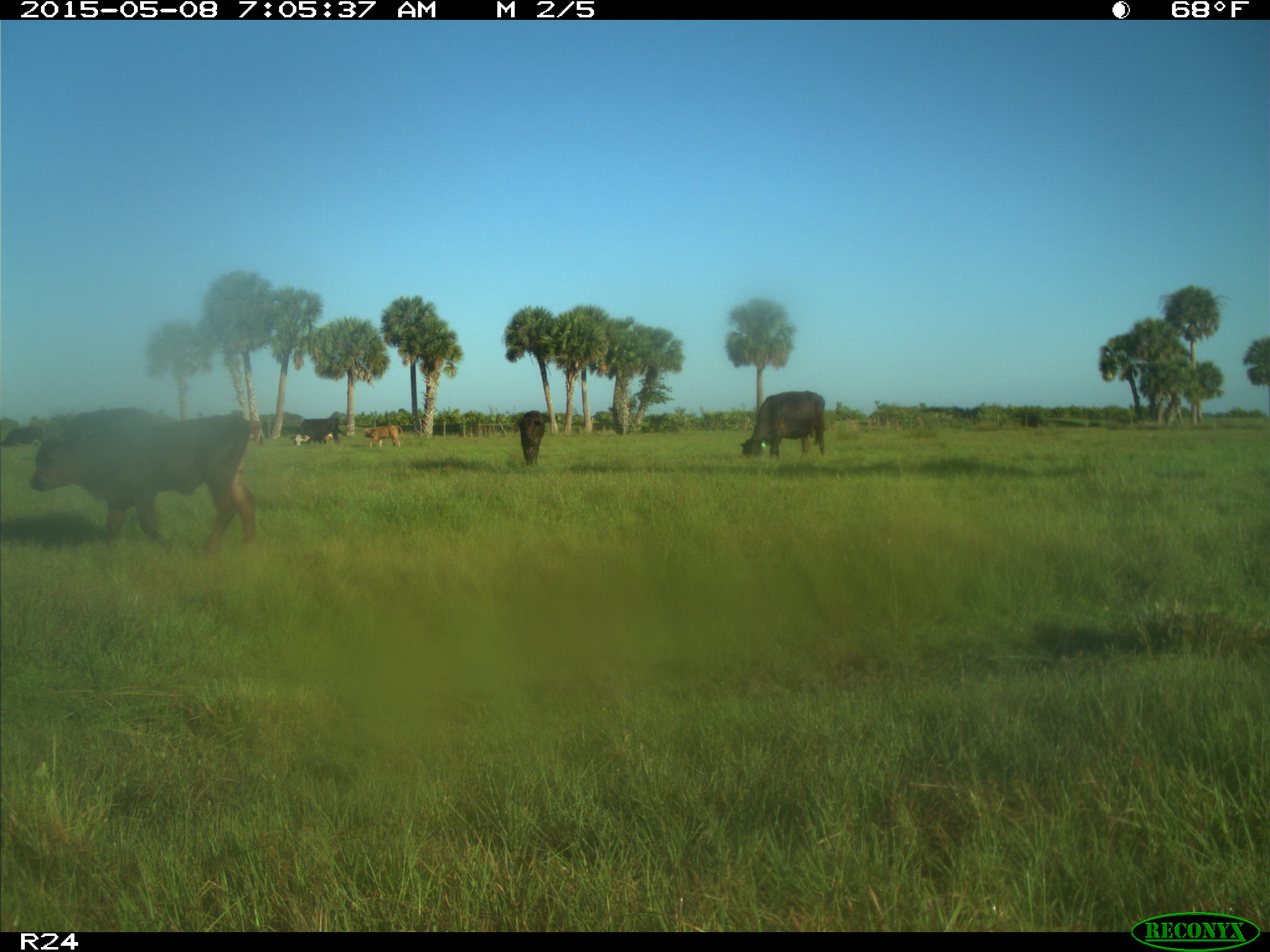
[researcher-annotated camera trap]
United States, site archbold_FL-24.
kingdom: Animalia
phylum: Chordata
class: Mammalia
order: Artiodactyla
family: Bovidae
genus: Bos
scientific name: Bos taurus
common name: domestic cow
Bos taurus (domestic cow).